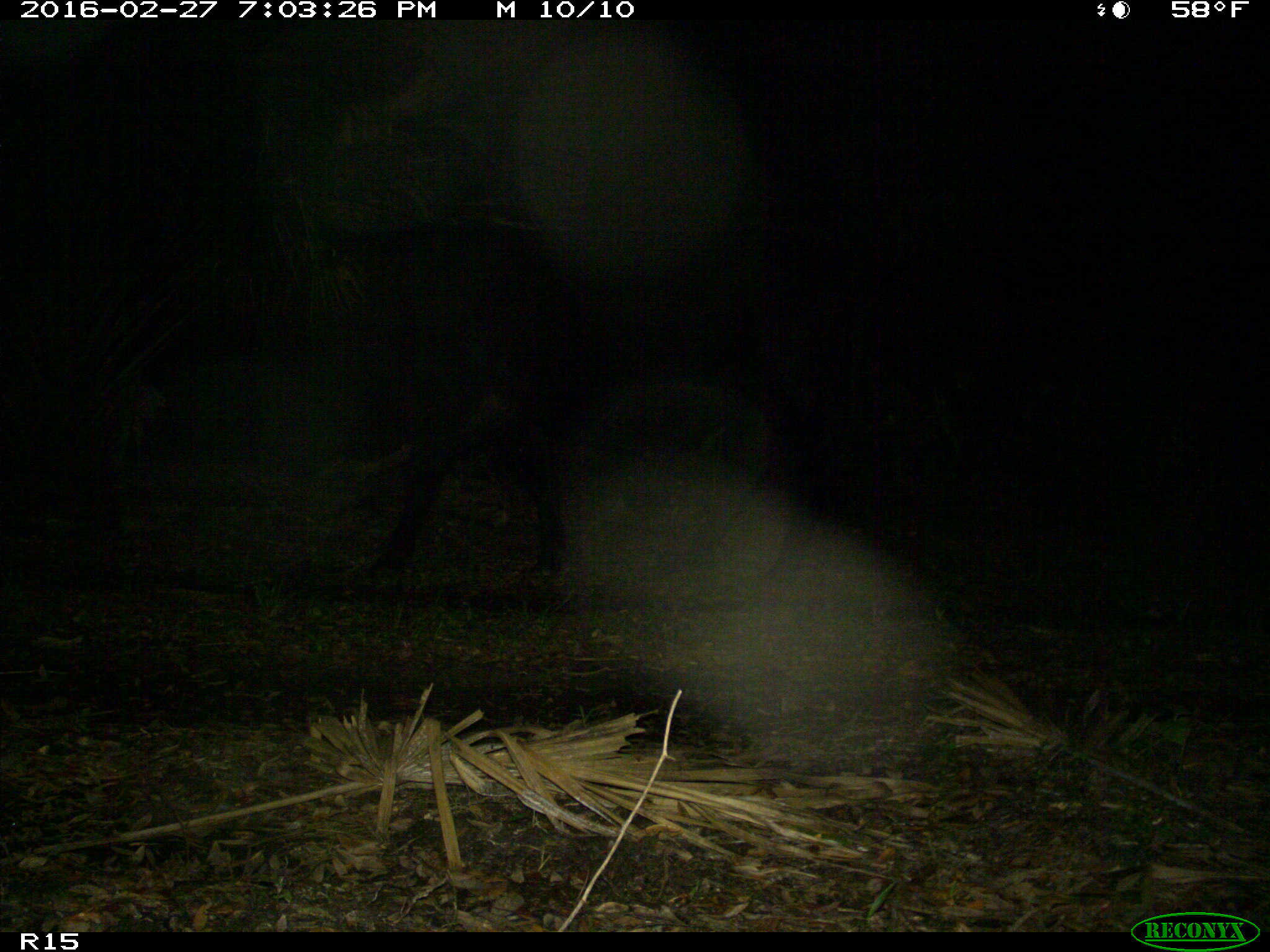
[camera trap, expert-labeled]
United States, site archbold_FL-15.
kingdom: Animalia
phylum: Chordata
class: Mammalia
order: Artiodactyla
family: Bovidae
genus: Bos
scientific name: Bos taurus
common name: domestic cow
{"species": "Bos taurus (domestic cow)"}